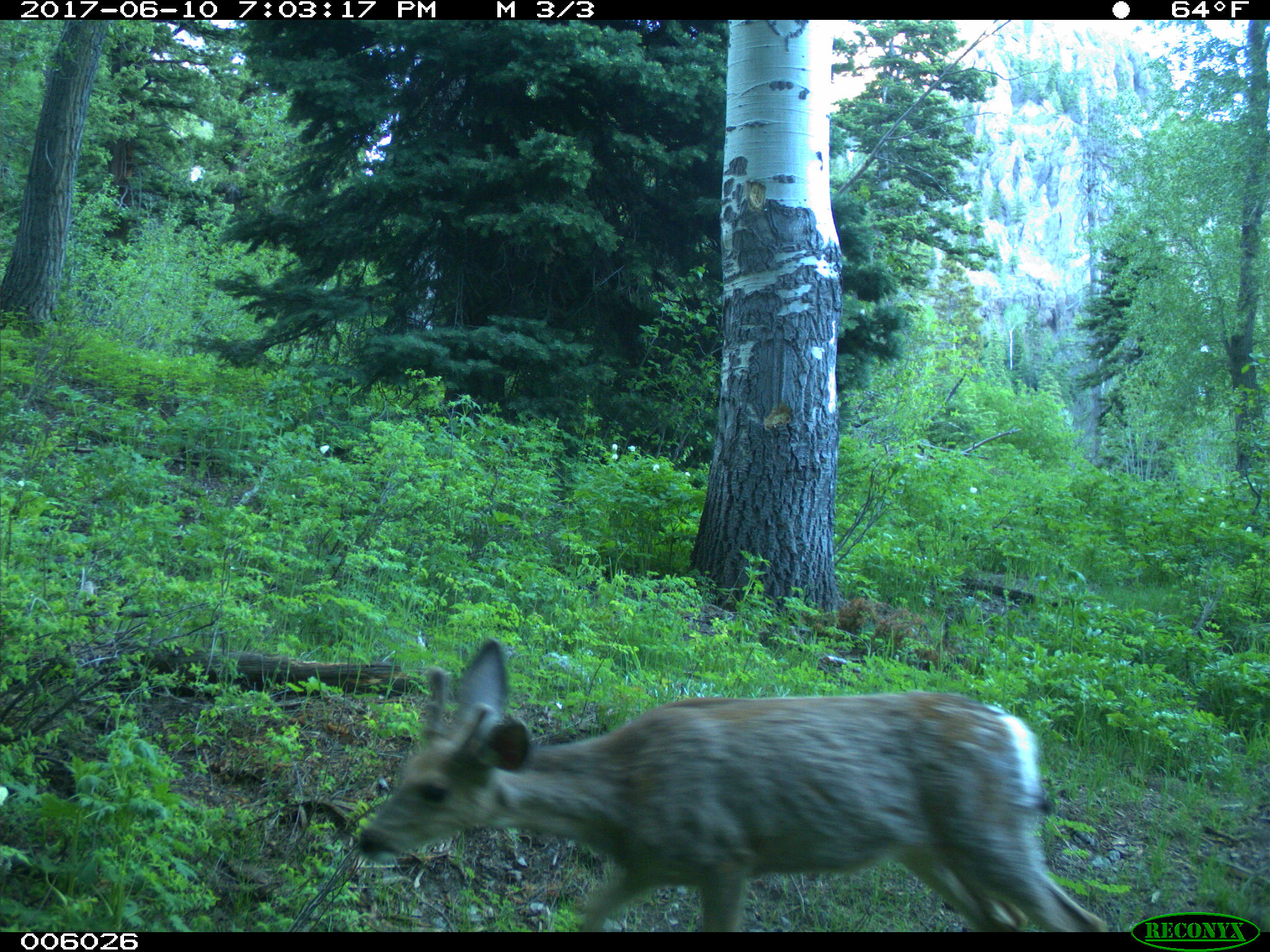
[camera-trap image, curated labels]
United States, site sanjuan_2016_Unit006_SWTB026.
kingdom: Animalia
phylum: Chordata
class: Mammalia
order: Artiodactyla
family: Cervidae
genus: Odocoileus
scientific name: Odocoileus hemionus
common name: mule deer